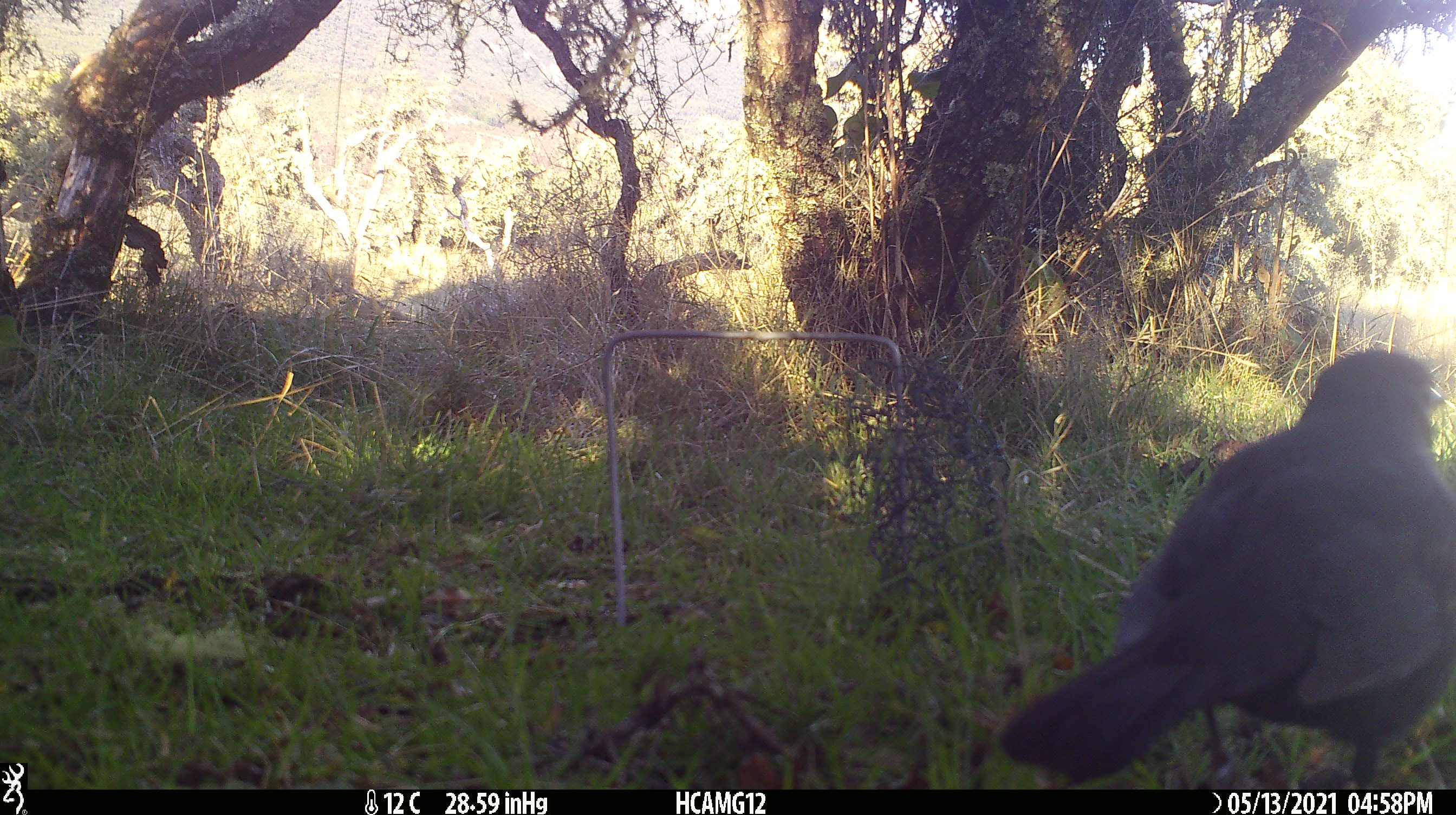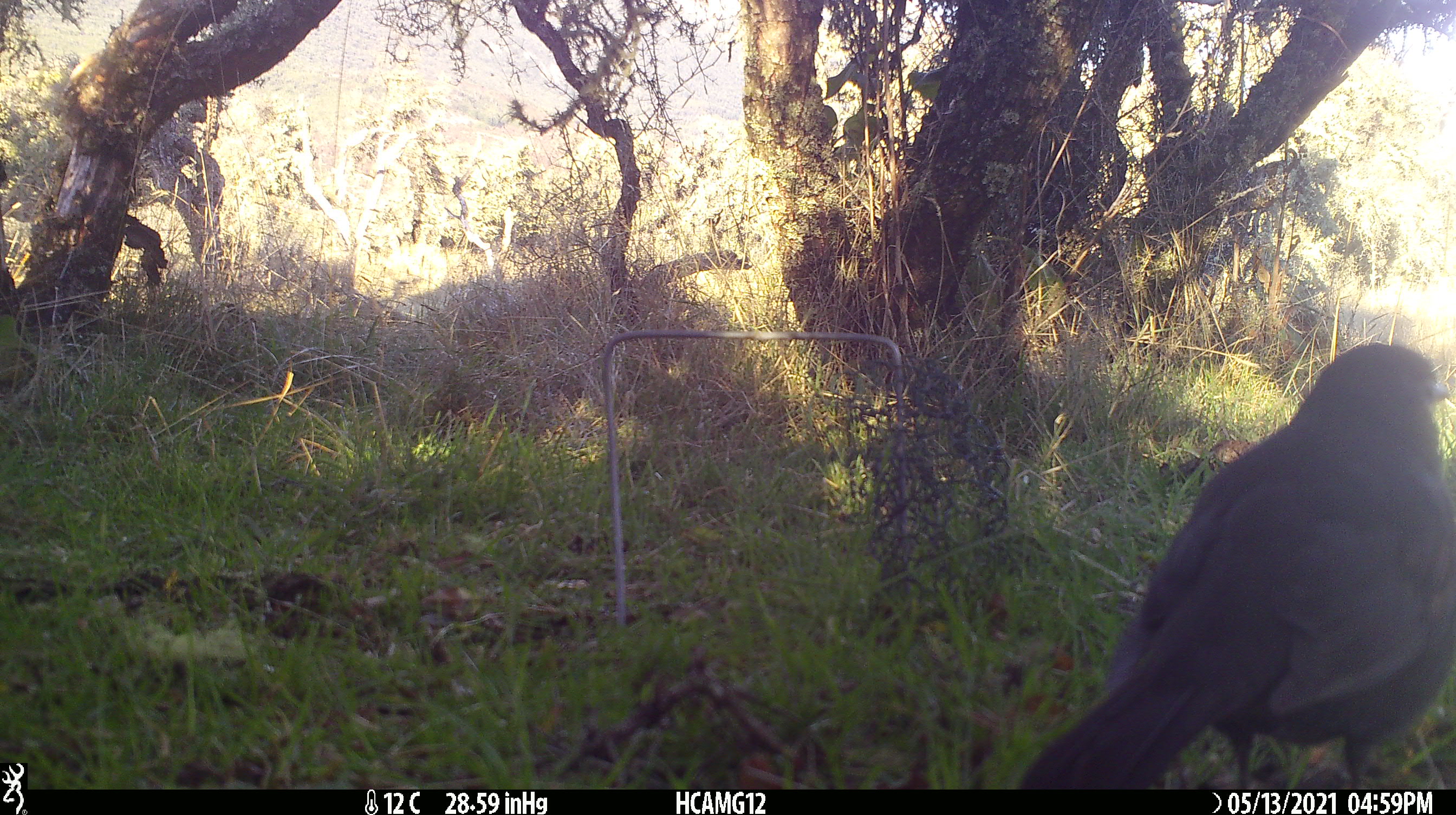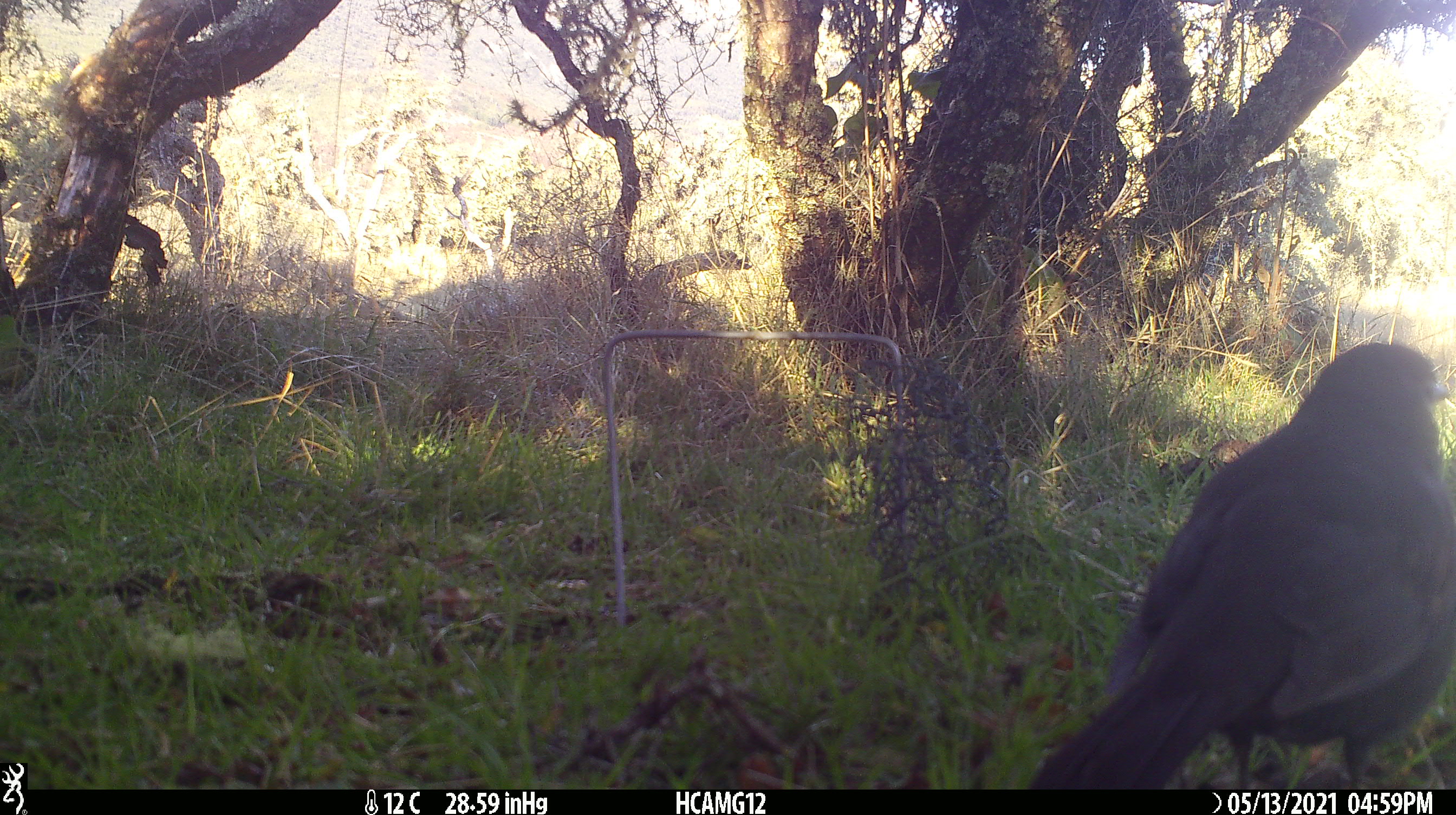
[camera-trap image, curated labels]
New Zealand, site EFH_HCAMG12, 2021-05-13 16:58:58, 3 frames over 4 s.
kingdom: Animalia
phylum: Chordata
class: Aves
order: Passeriformes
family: Turdidae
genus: Turdus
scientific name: Turdus merula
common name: eurasian blackbird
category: blackbird